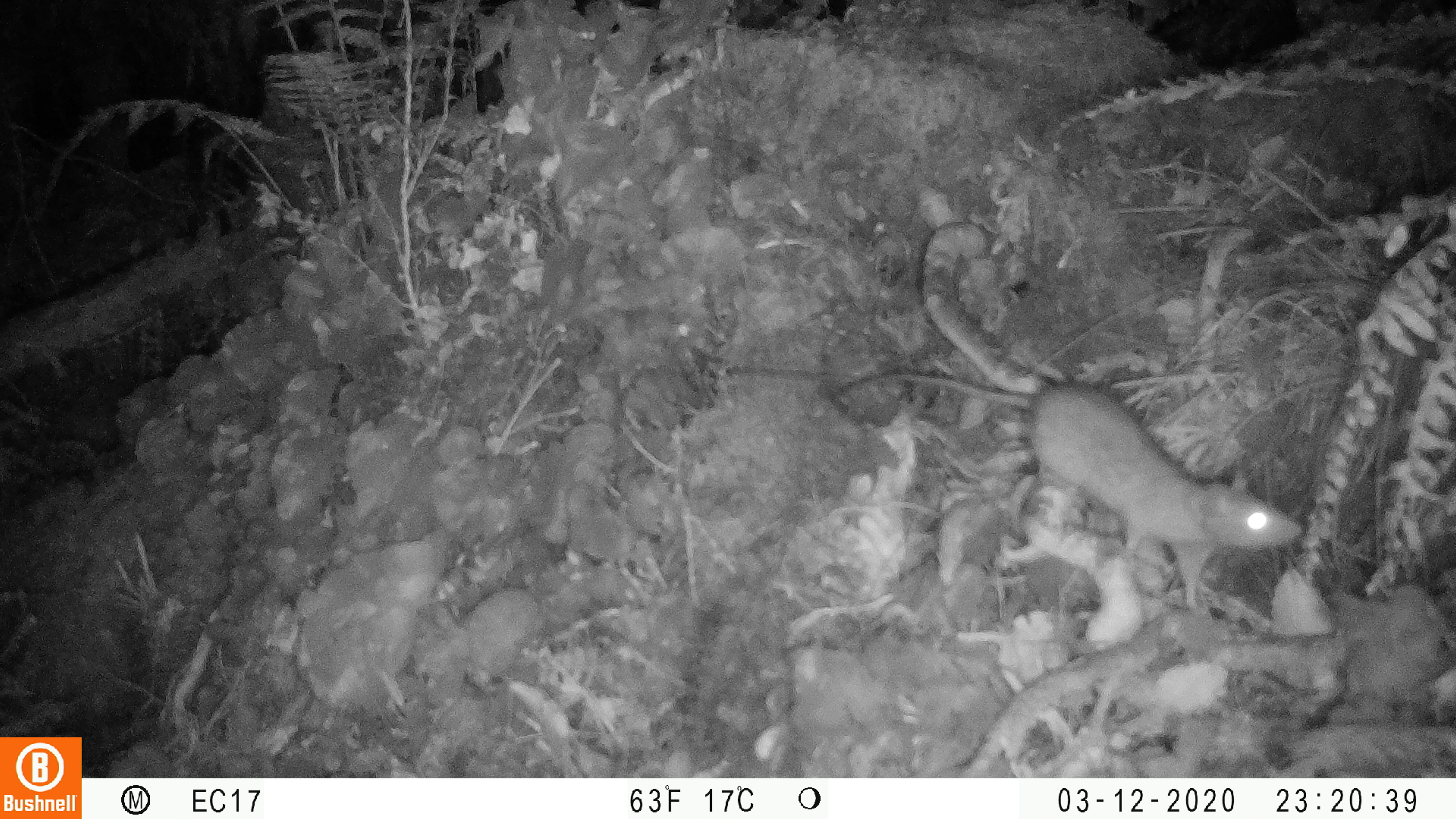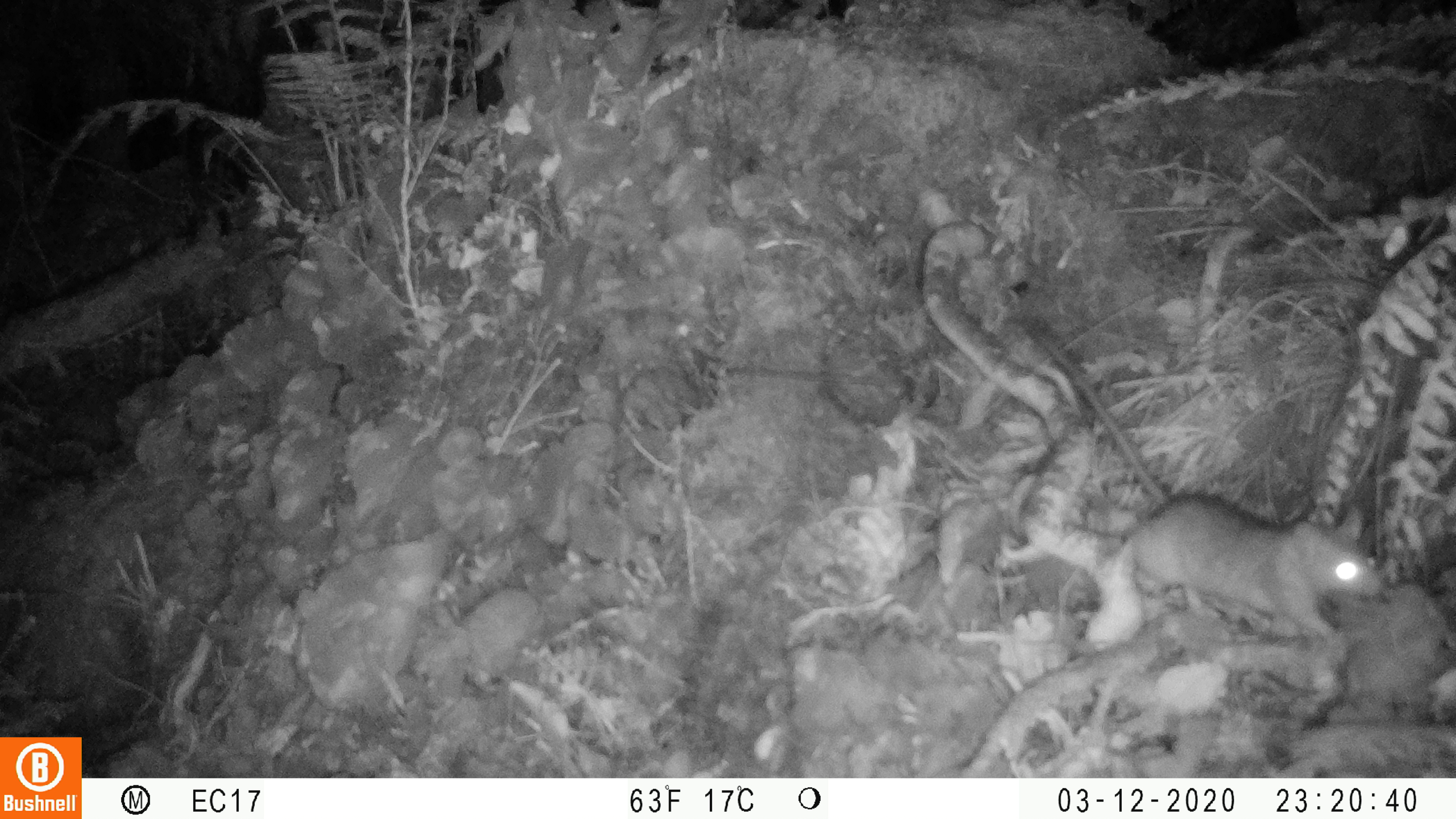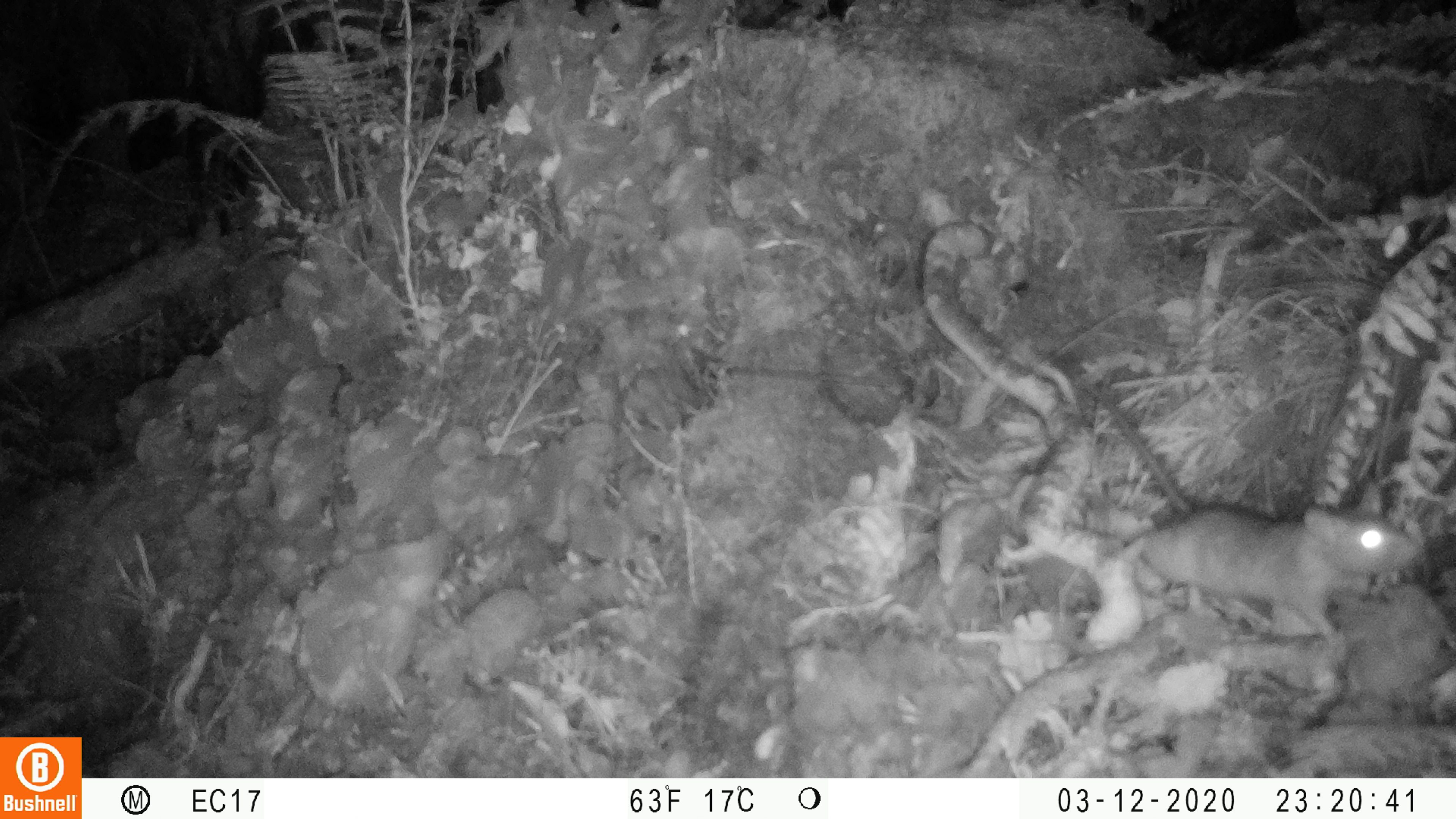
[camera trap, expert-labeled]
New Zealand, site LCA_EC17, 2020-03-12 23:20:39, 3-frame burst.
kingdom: Animalia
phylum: Chordata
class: Mammalia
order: Rodentia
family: Muridae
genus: Rattus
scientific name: Rattus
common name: rat